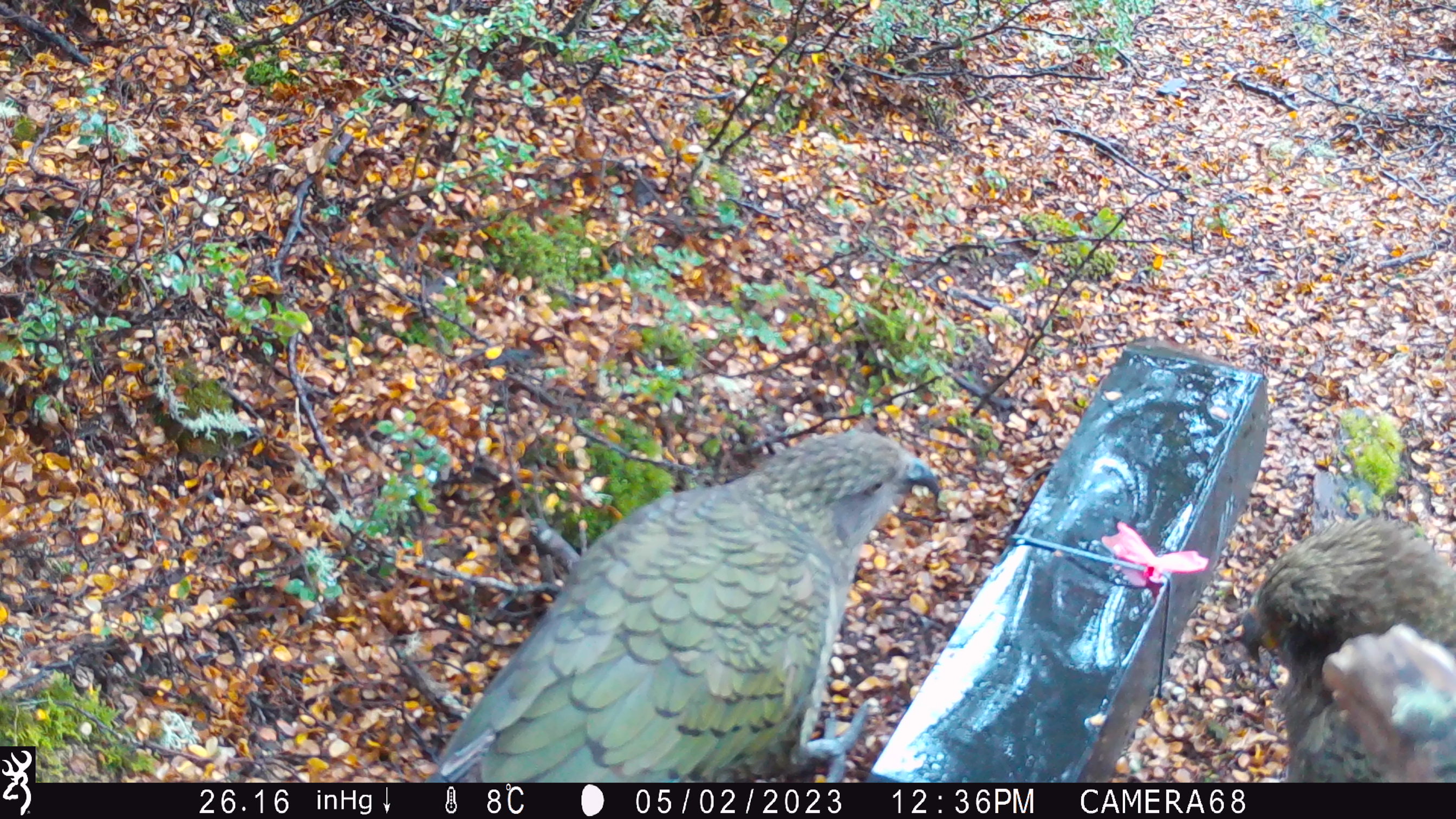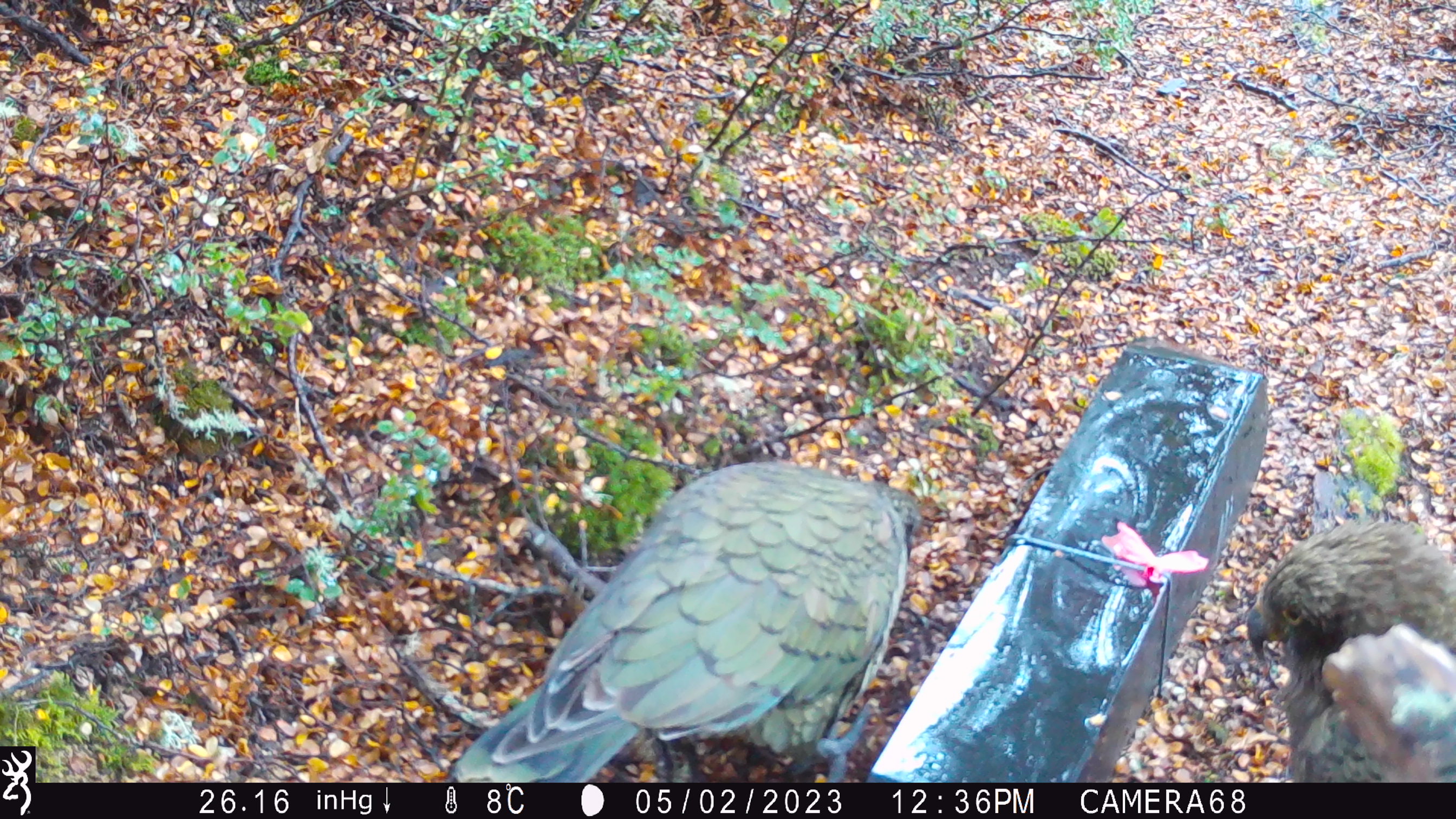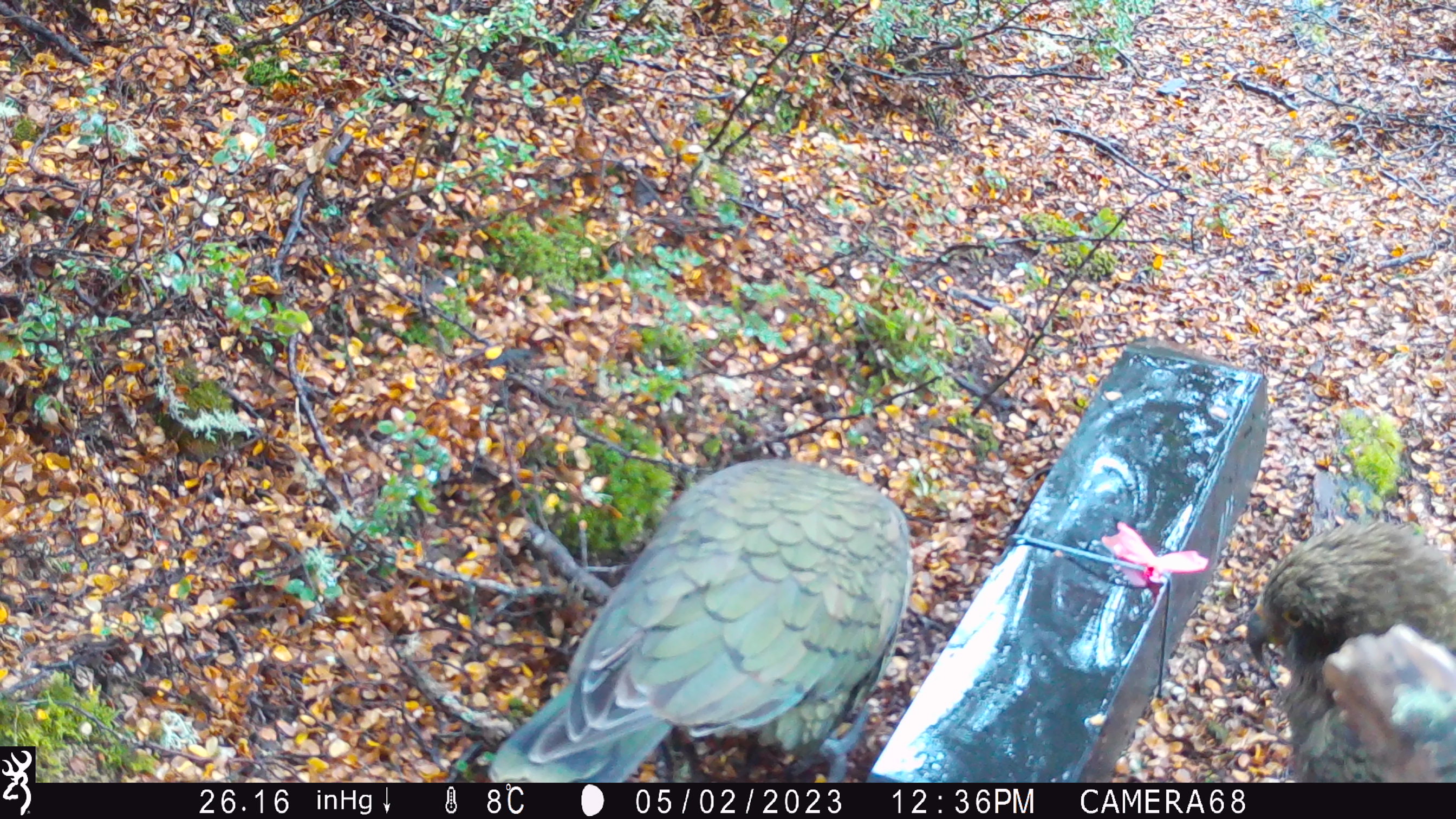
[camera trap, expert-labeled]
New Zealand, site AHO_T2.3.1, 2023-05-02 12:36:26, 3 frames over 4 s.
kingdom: Animalia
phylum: Chordata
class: Aves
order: Psittaciformes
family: Strigopidae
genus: Nestor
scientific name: Nestor notabilis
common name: kea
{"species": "kea (Nestor notabilis)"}